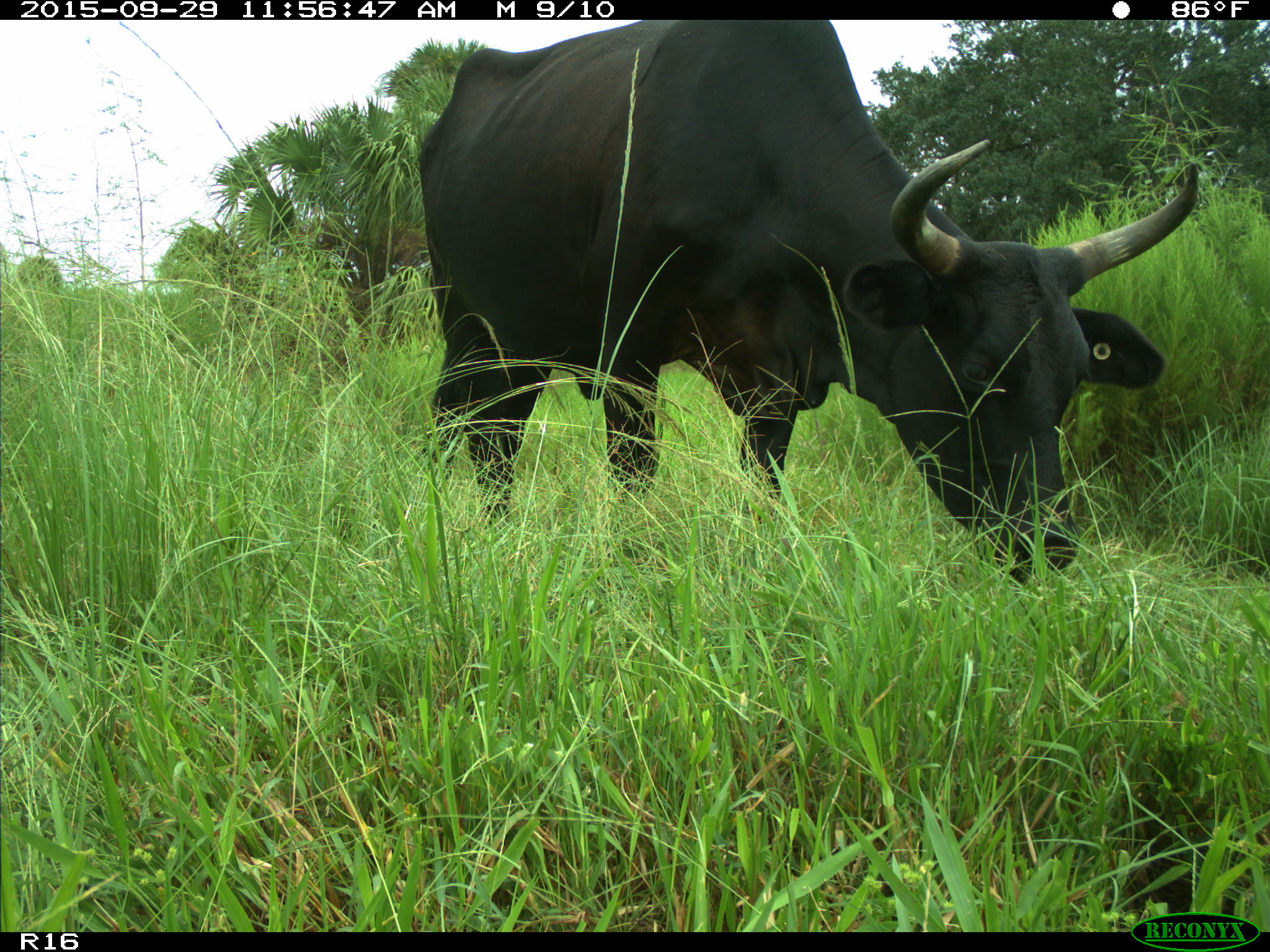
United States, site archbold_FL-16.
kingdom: Animalia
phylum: Chordata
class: Mammalia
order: Artiodactyla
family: Bovidae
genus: Bos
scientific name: Bos taurus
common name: domestic cow